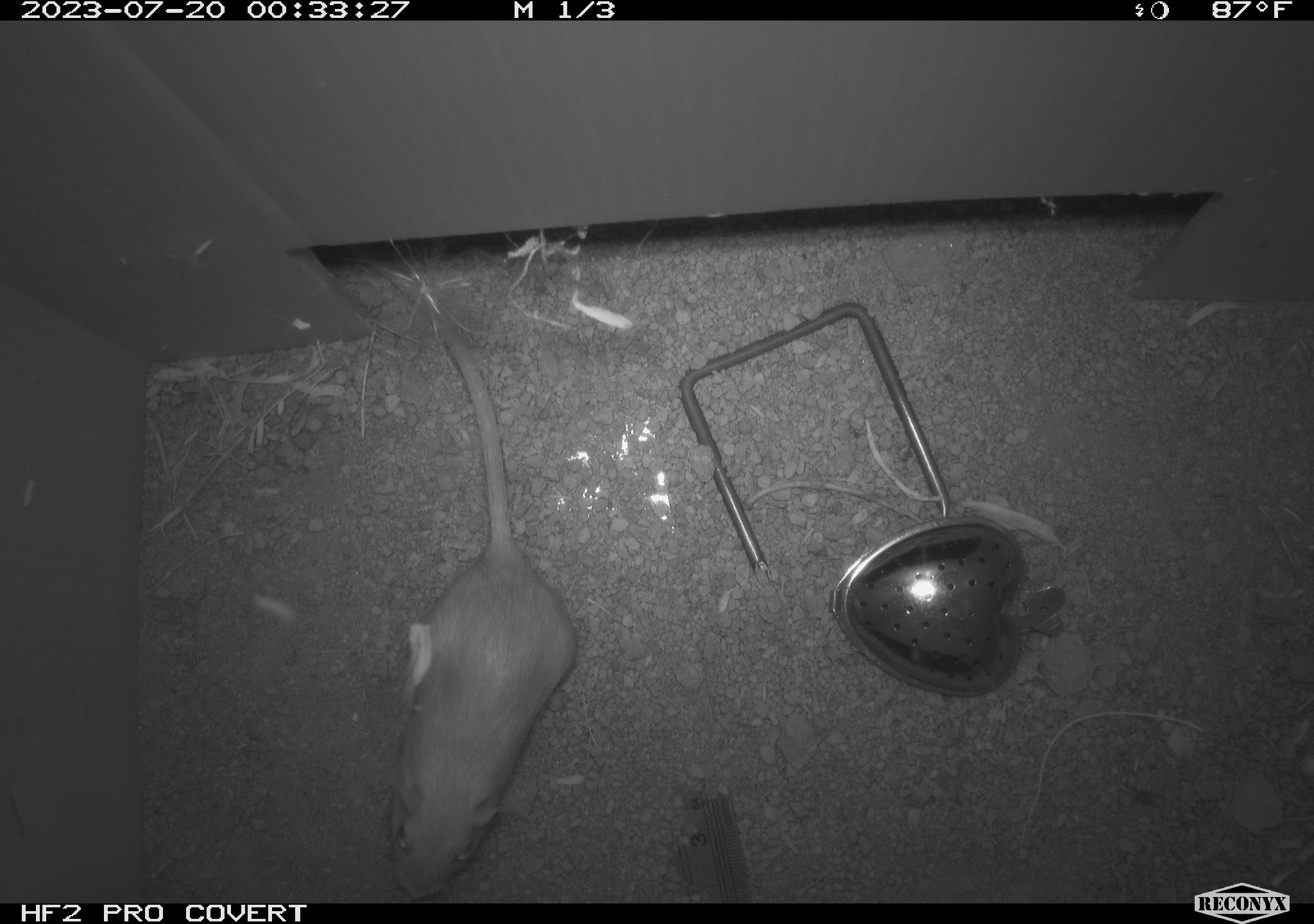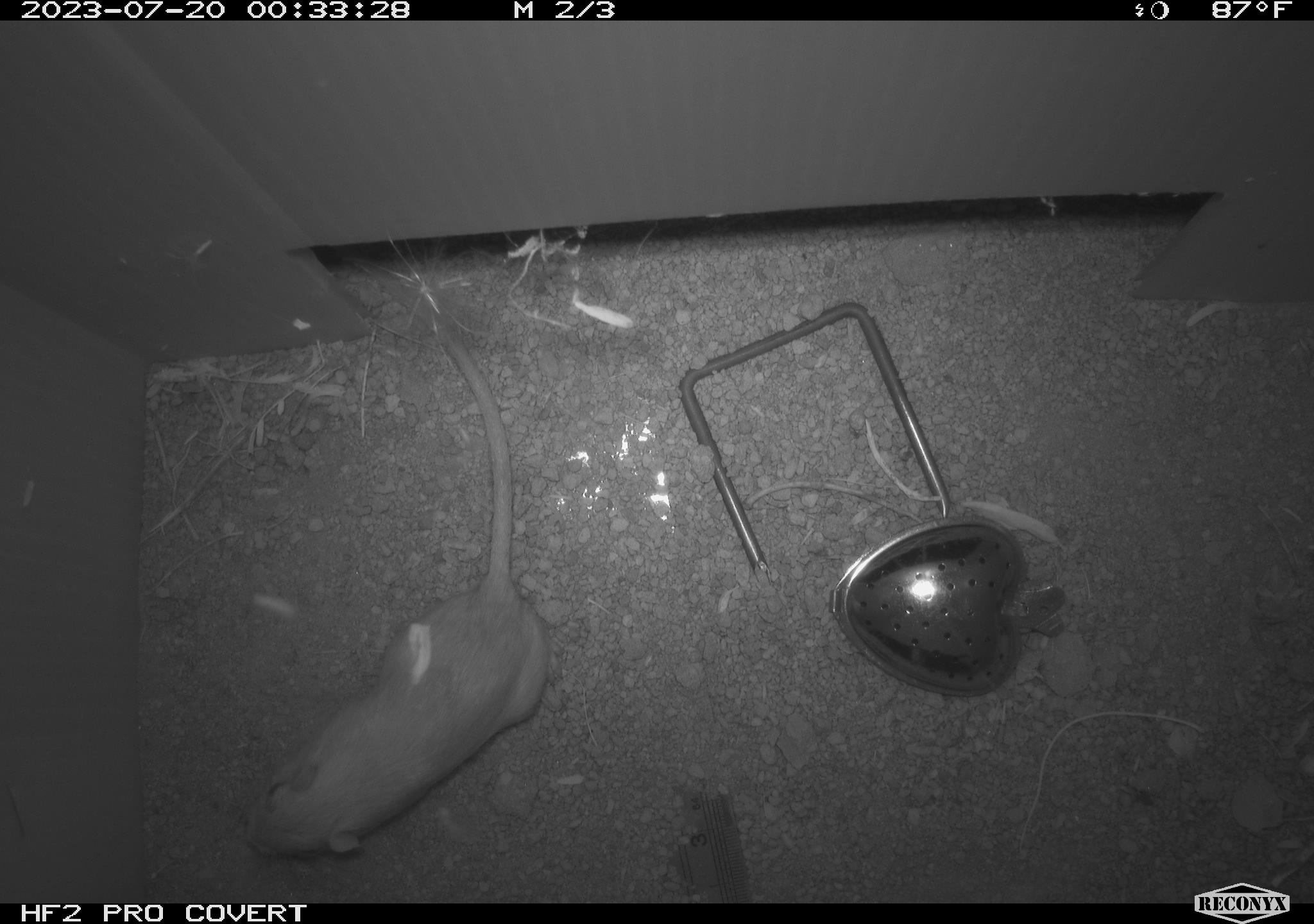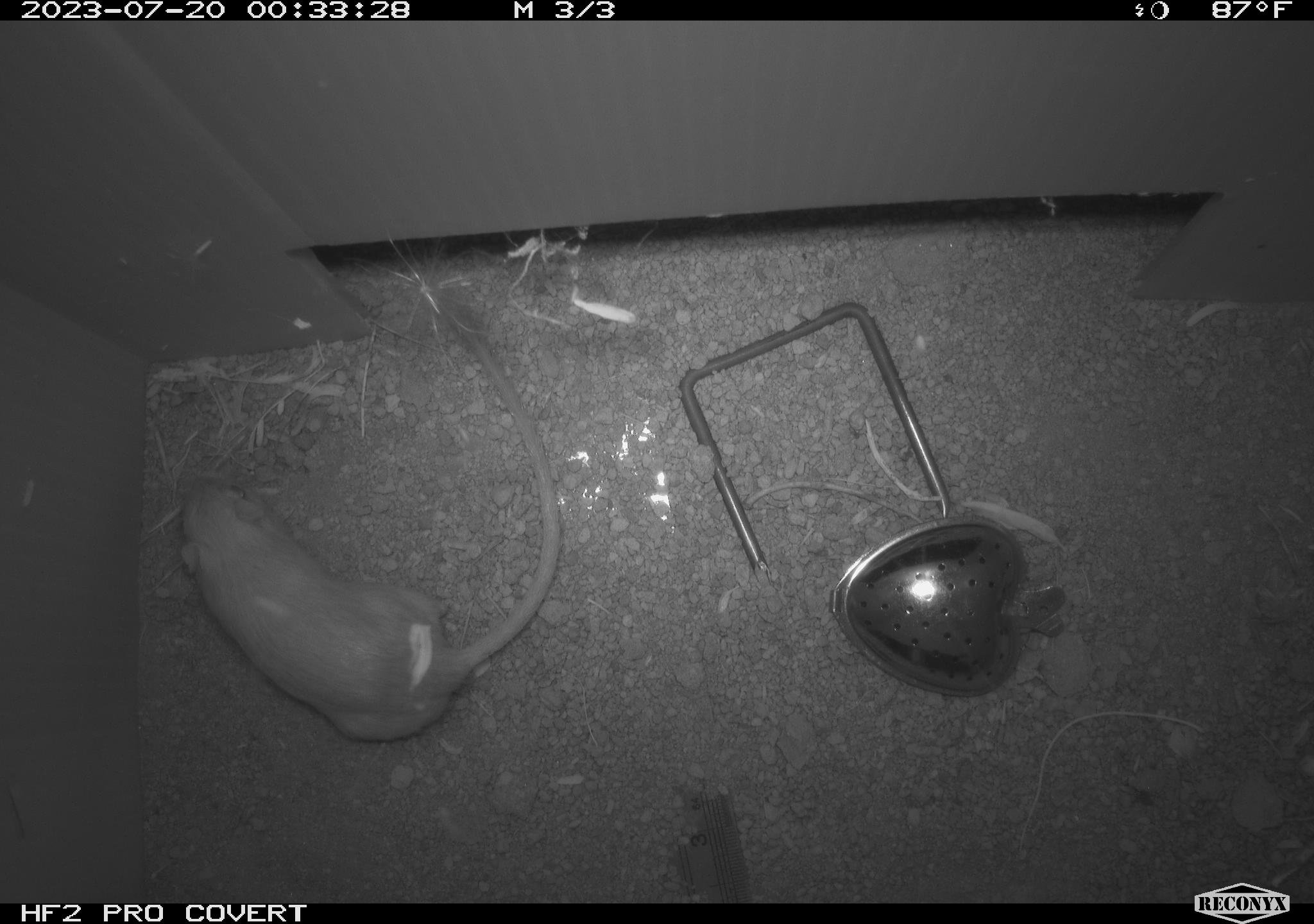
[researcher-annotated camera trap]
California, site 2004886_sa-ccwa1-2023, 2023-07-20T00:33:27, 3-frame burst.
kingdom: Animalia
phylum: Chordata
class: Mammalia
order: Rodentia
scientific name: Rodentia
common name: mouse species